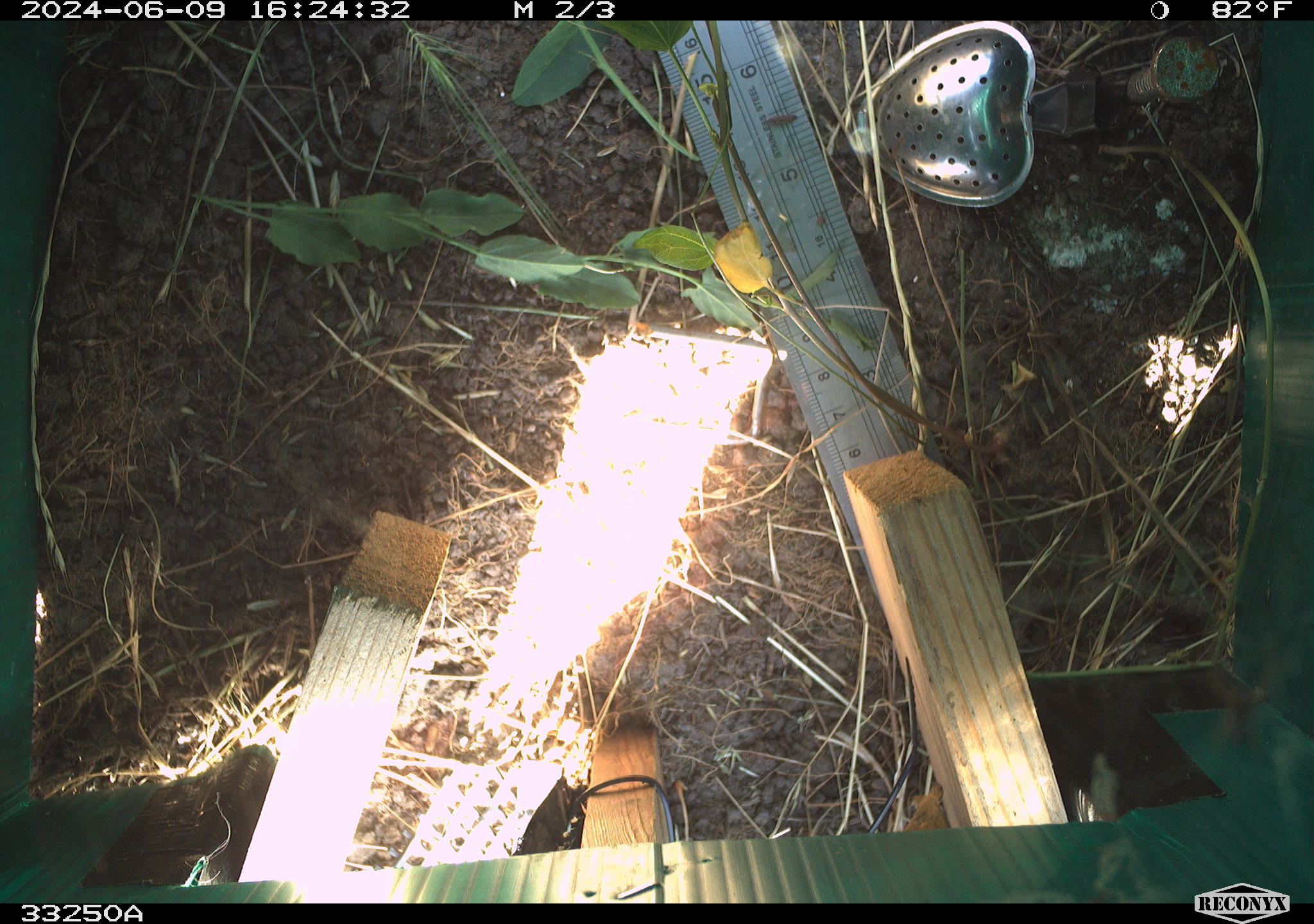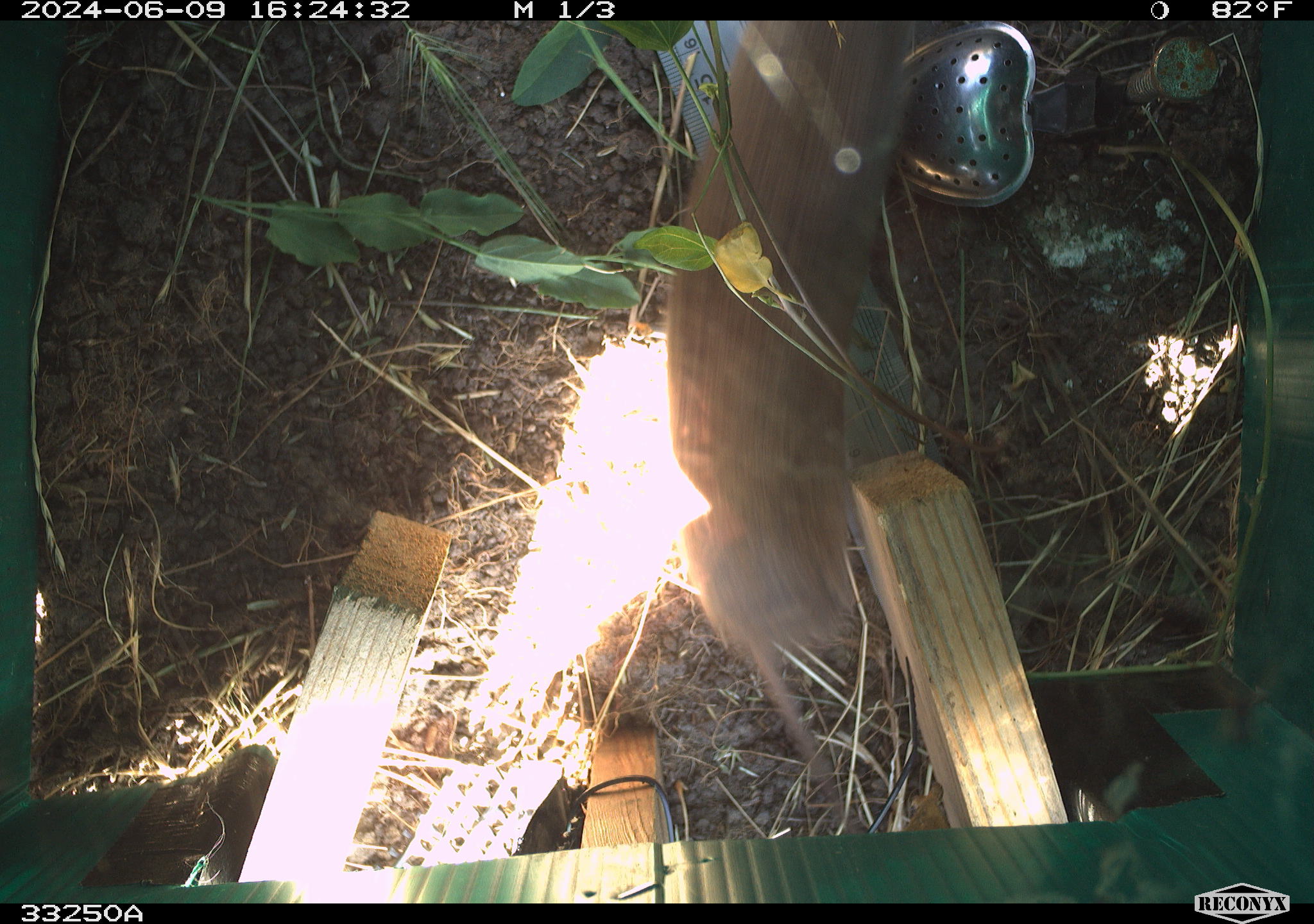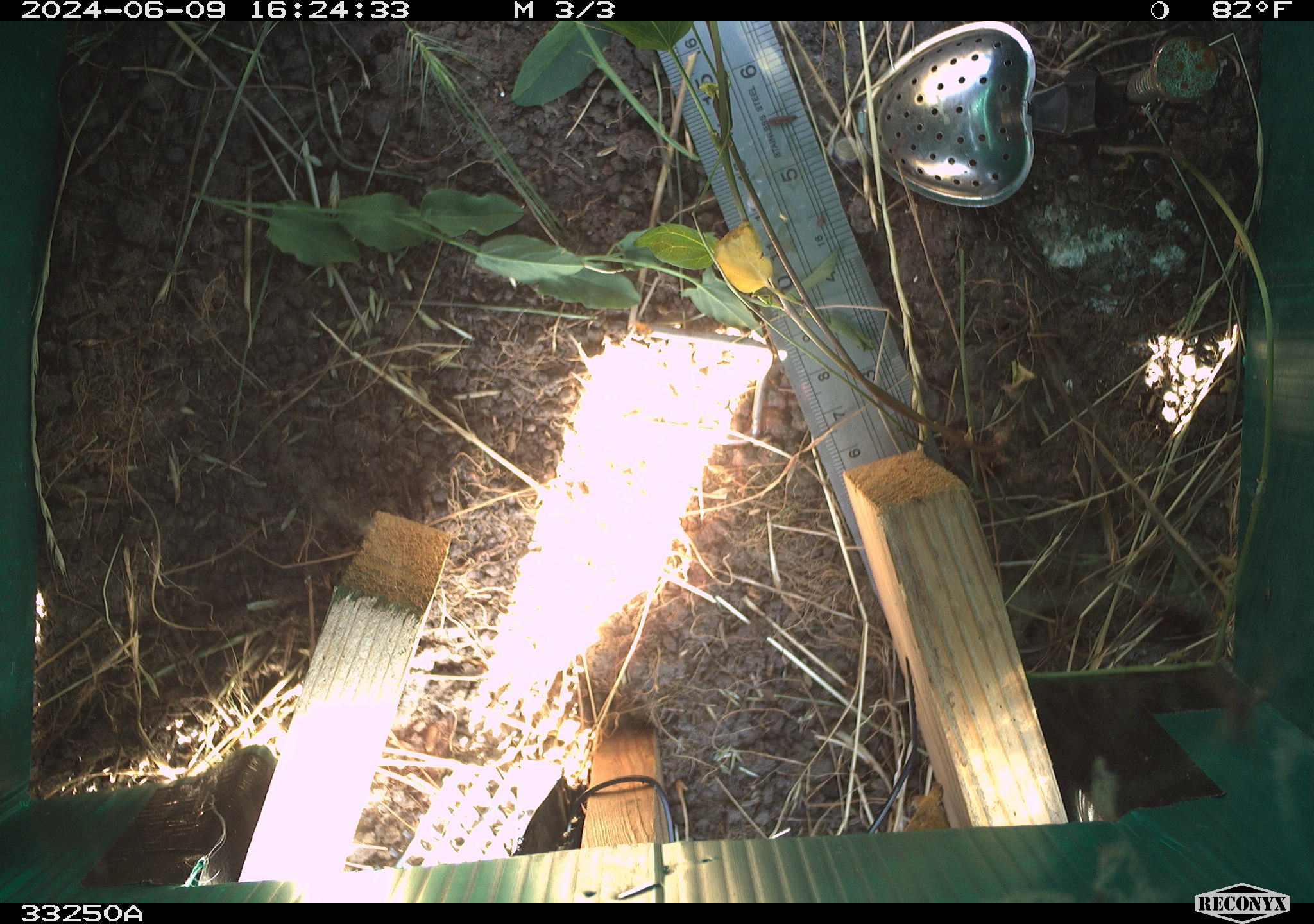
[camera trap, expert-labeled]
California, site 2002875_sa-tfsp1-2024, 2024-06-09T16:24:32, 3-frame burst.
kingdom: Animalia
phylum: Chordata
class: Mammalia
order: Rodentia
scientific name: Rodentia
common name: rodent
Rodent (Rodentia).